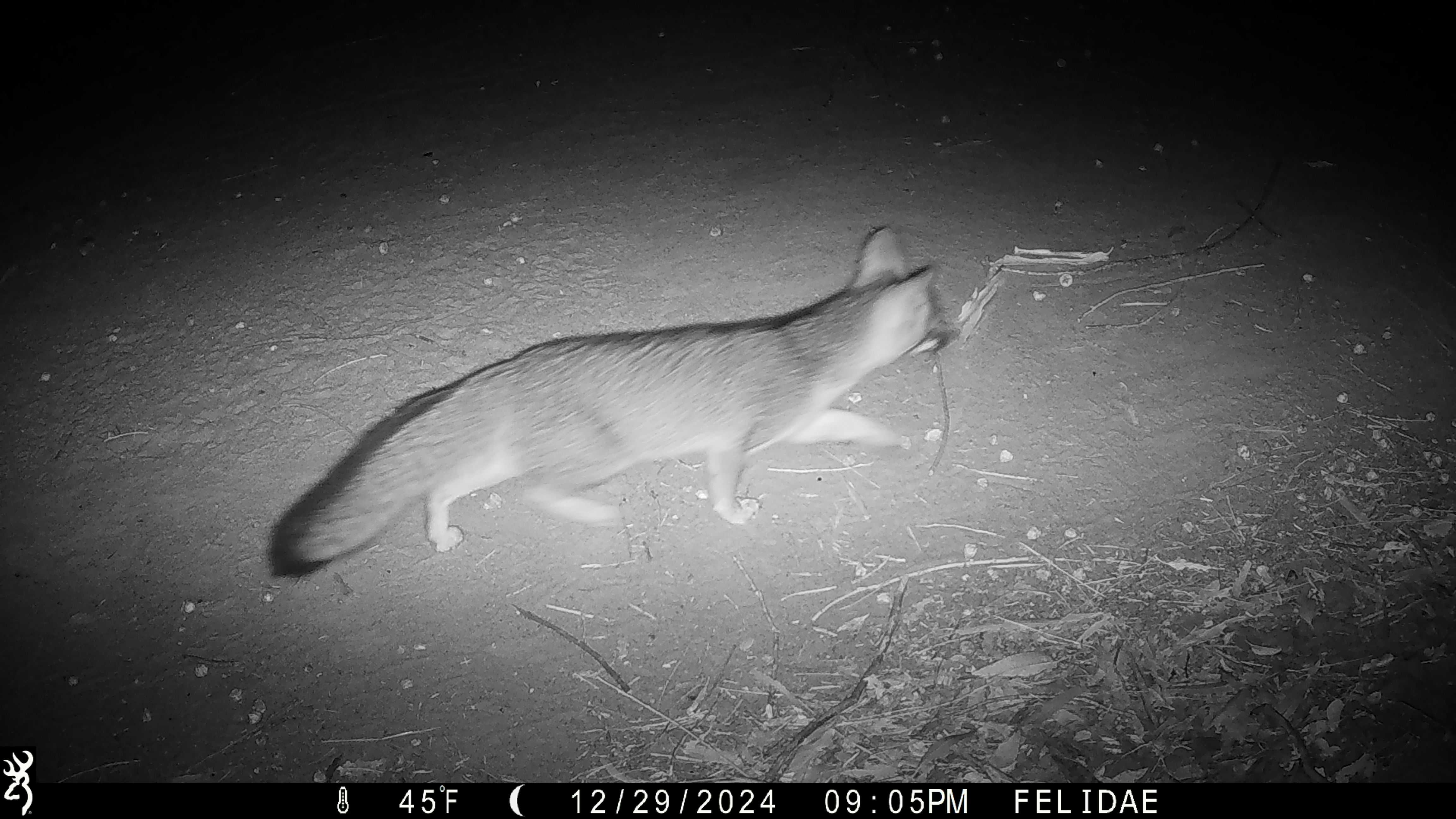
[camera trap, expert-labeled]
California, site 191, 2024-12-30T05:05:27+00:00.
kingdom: Animalia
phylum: Chordata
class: Mammalia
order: Carnivora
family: Canidae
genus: Urocyon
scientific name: Urocyon cinereoargenteus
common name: gray fox